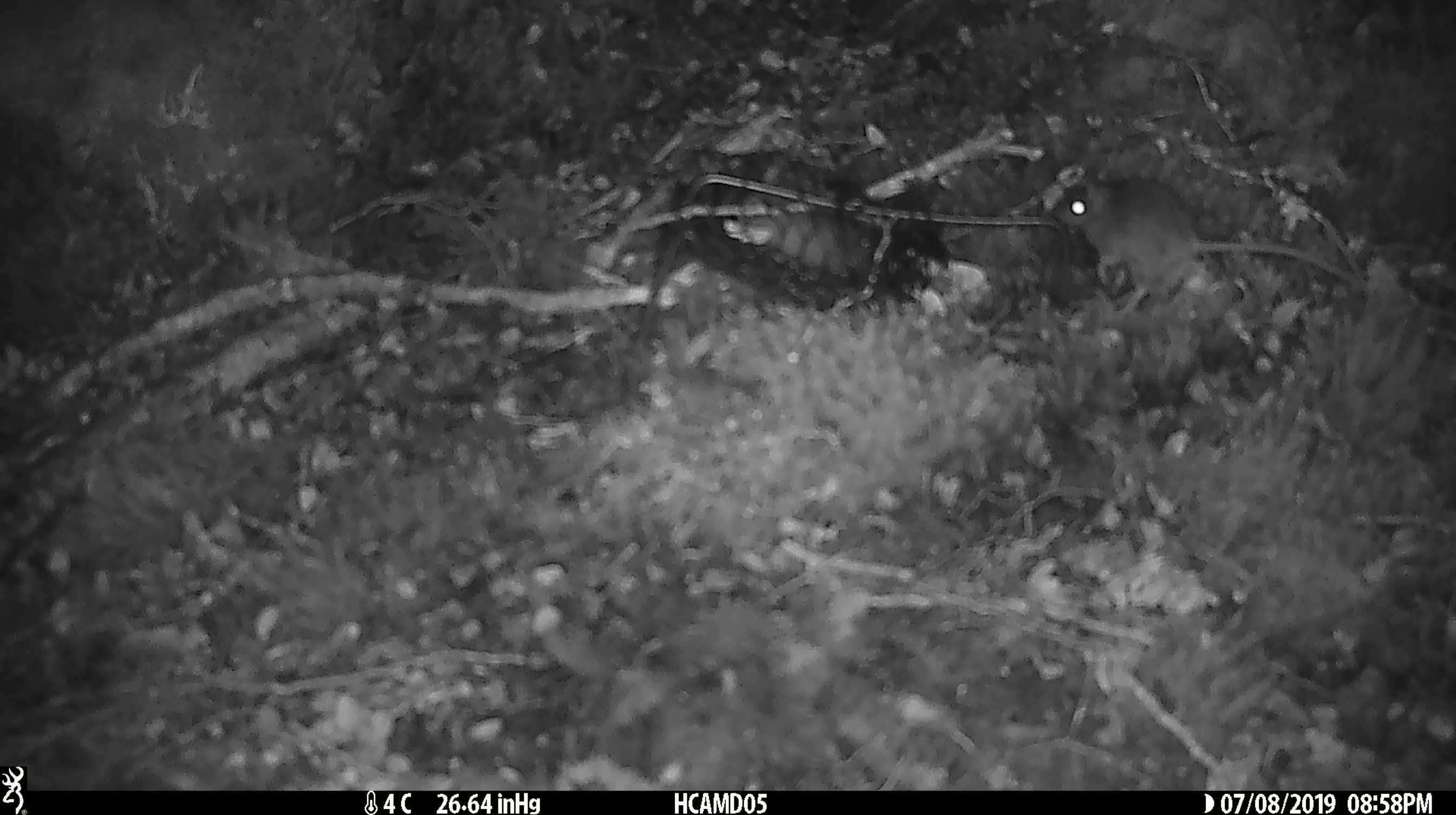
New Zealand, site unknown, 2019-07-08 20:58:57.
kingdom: Animalia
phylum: Chordata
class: Mammalia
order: Rodentia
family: Muridae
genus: Mus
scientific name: Mus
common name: mouse